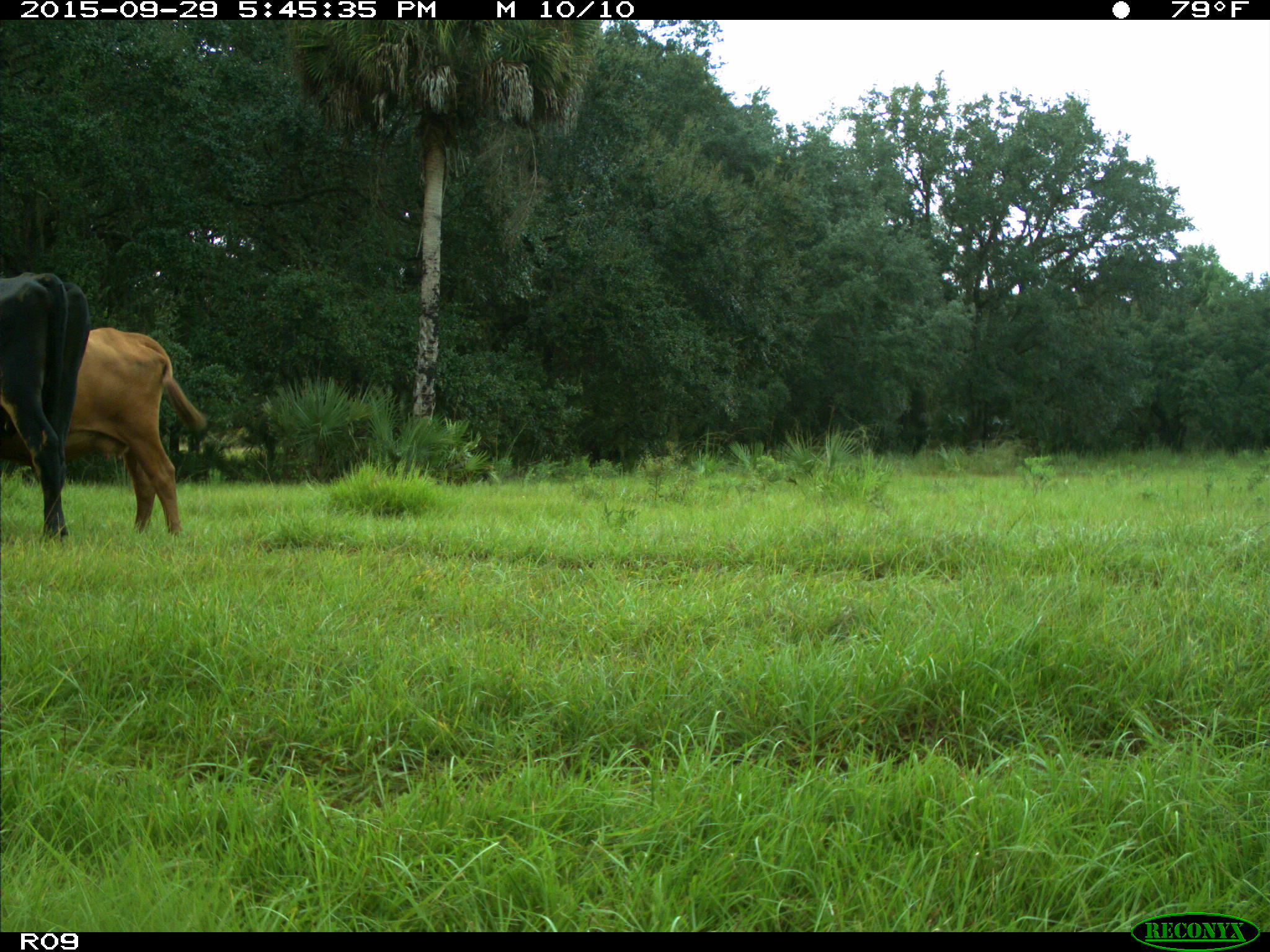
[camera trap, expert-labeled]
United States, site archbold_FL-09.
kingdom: Animalia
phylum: Chordata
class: Mammalia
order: Artiodactyla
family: Bovidae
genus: Bos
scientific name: Bos taurus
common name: domestic cow